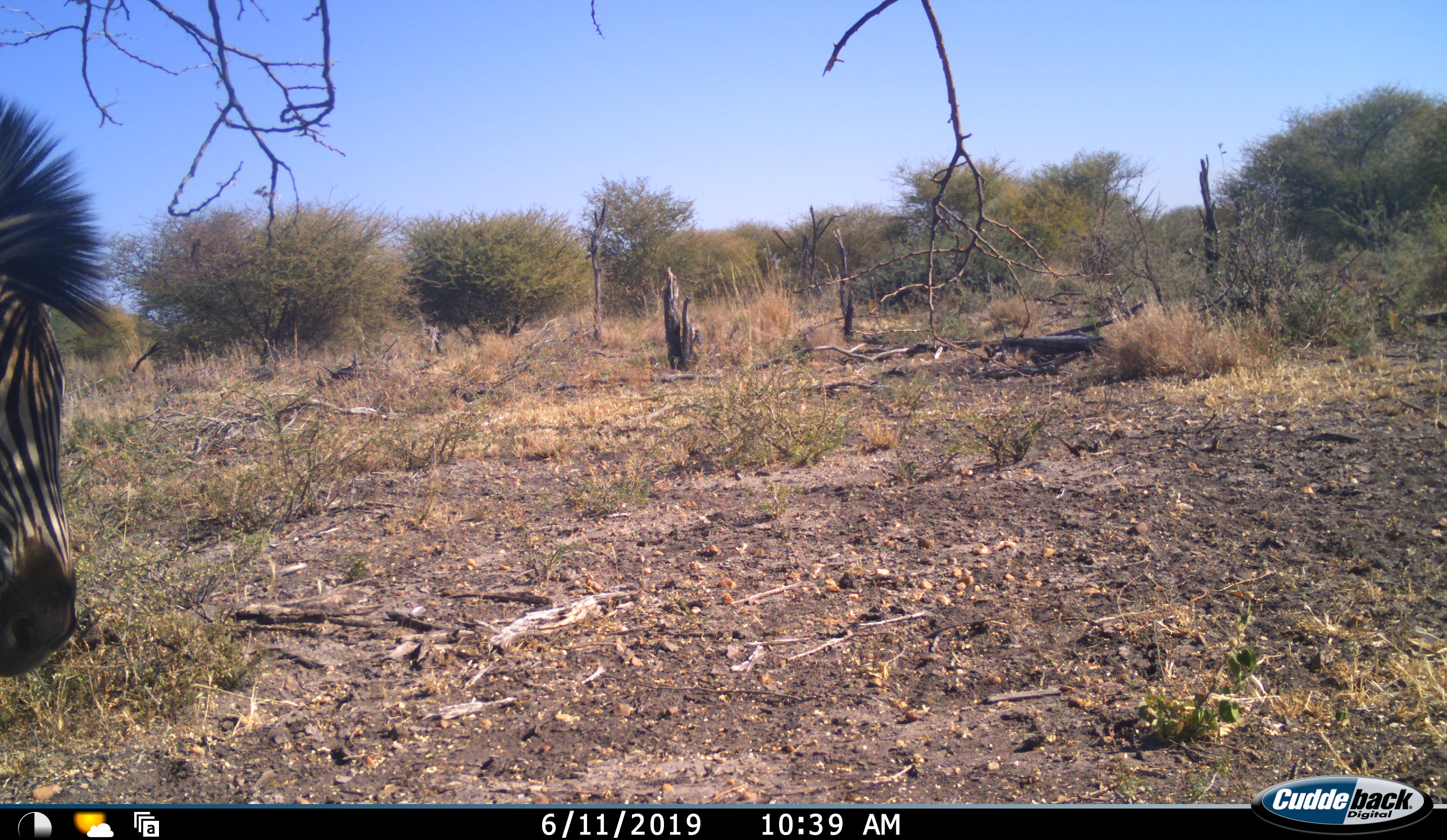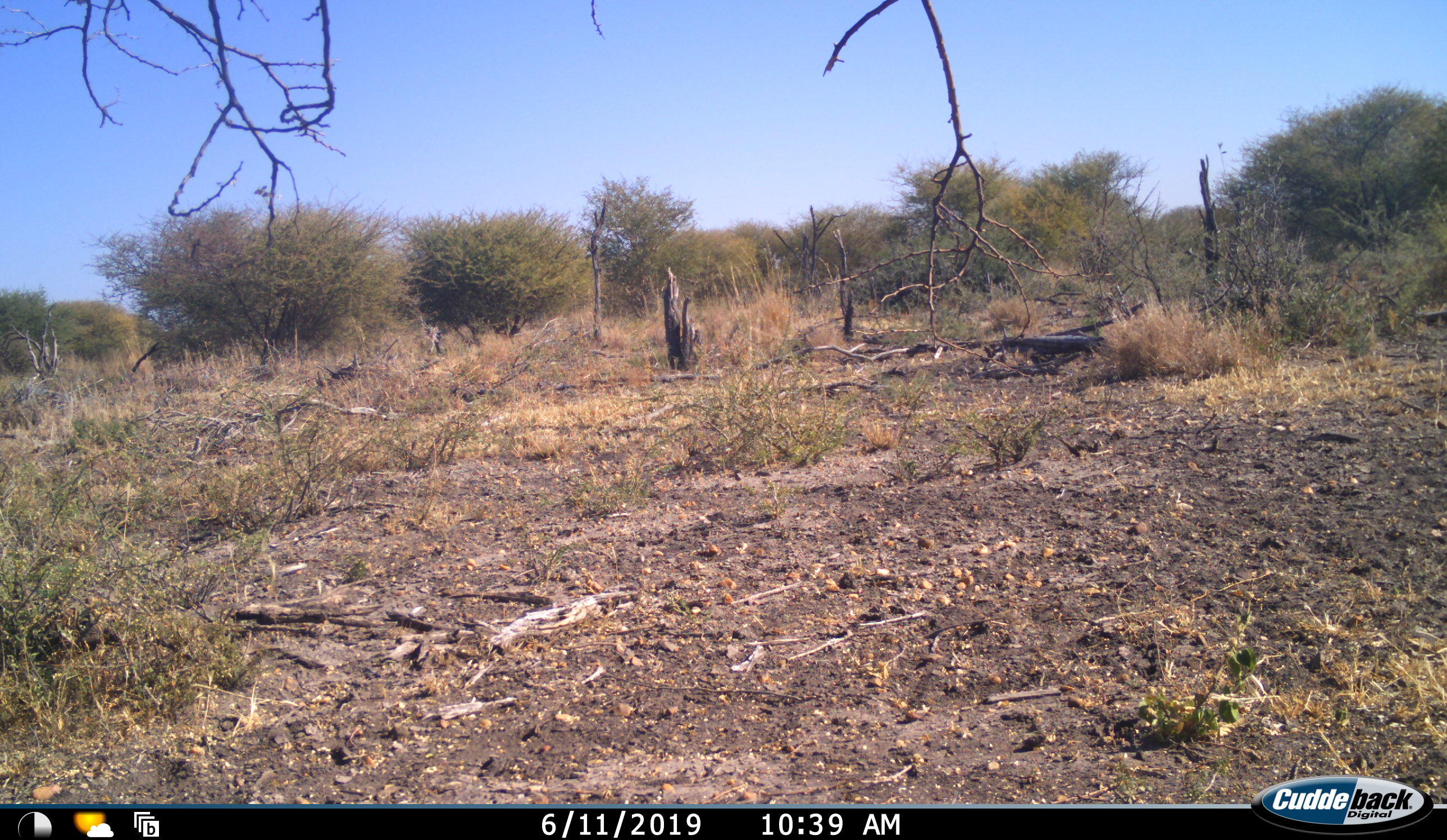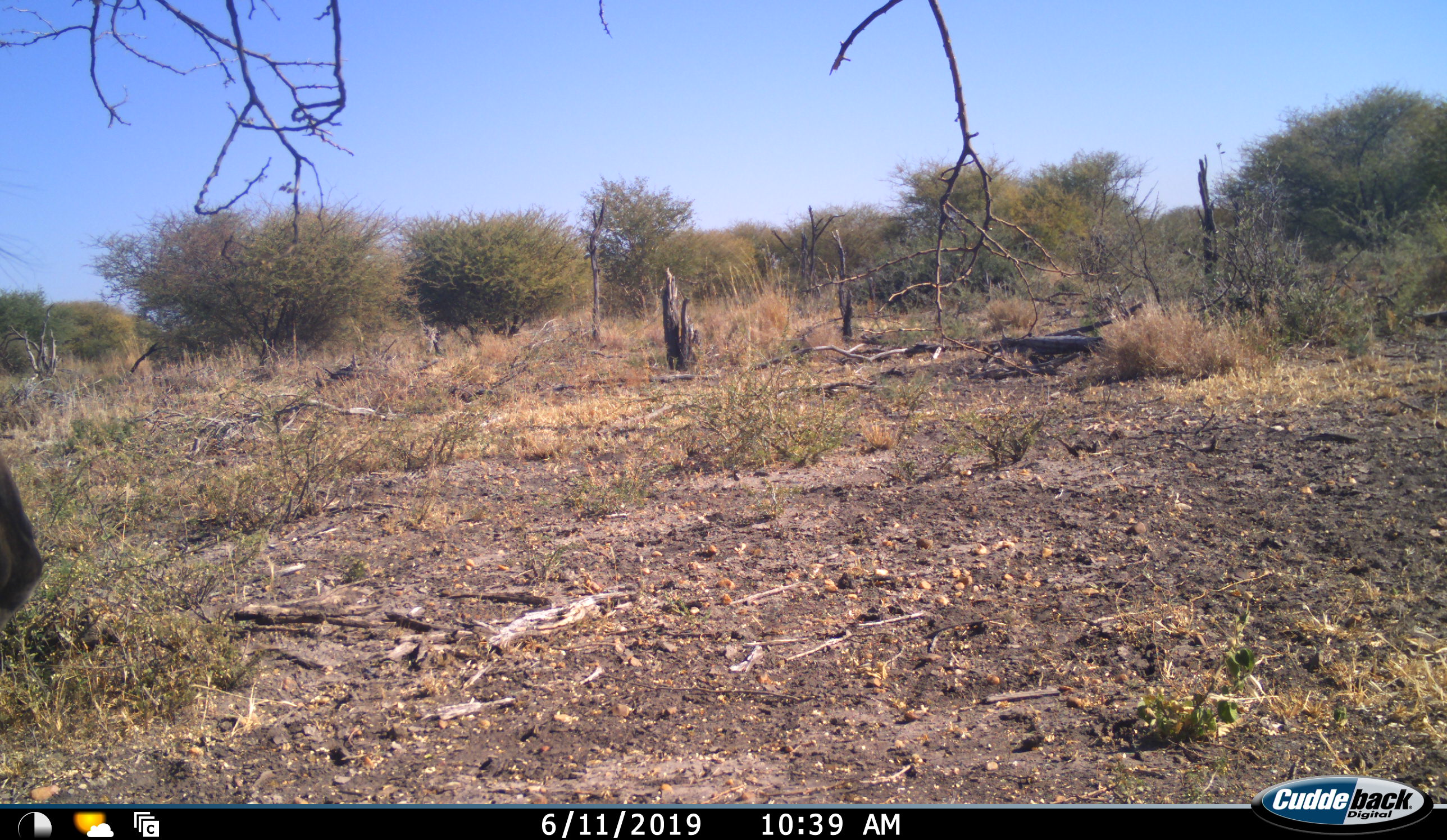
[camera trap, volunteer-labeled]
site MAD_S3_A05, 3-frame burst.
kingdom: Animalia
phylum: Chordata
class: Mammalia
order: Perissodactyla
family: Equidae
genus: Equus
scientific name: Equus quagga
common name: plains zebra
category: zebraplains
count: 1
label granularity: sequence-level